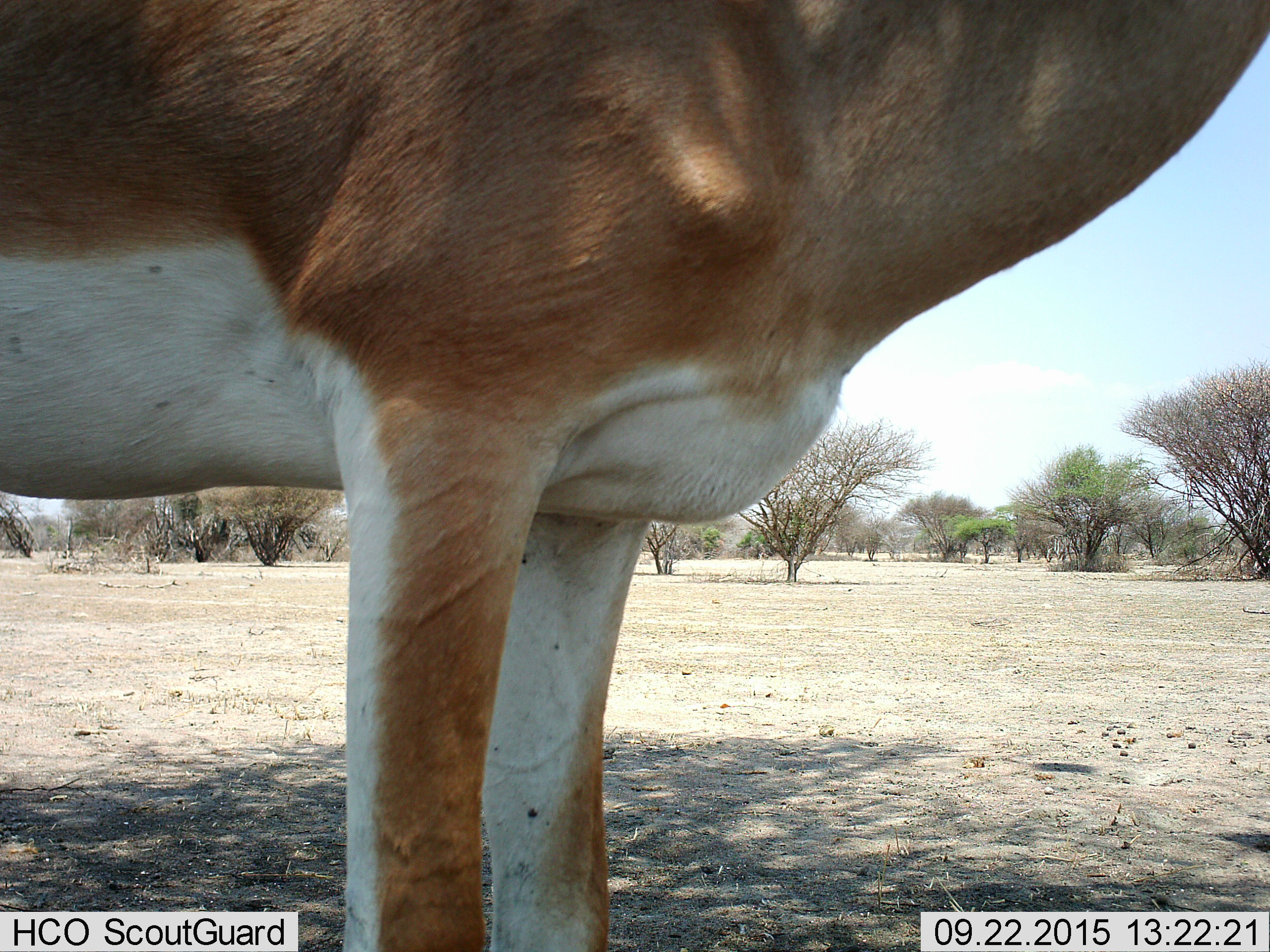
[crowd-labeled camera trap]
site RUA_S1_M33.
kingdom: Animalia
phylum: Chordata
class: Mammalia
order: Artiodactyla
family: Bovidae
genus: Nanger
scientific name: Nanger granti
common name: grant's gazelle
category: gazellegrants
Gazellegrants (grant's gazelle) (Nanger granti), count 1. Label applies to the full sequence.